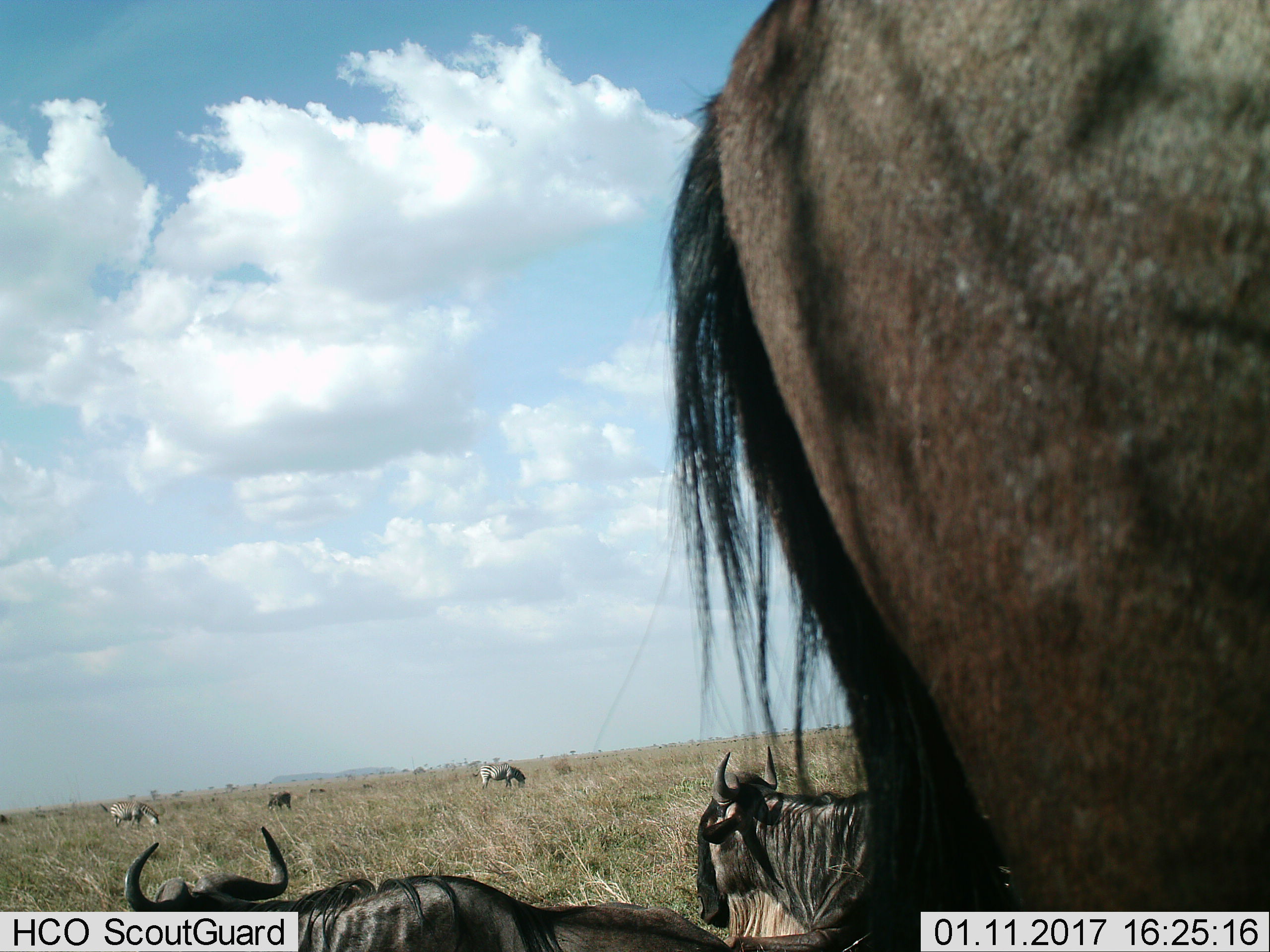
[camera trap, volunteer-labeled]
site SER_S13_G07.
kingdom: Animalia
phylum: Chordata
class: Mammalia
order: Artiodactyla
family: Bovidae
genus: Connochaetes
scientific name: Connochaetes taurinus taurinus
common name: blue wildebeest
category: wildebeestblue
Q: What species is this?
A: Wildebeestblue (blue wildebeest) (Connochaetes taurinus taurinus).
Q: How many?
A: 4.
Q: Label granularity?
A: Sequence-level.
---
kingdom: Animalia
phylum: Chordata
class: Mammalia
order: Perissodactyla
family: Equidae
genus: Equus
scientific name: Equus quagga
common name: plains zebra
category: zebraplains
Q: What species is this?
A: Zebraplains (plains zebra) (Equus quagga).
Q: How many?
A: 2.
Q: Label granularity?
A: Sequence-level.